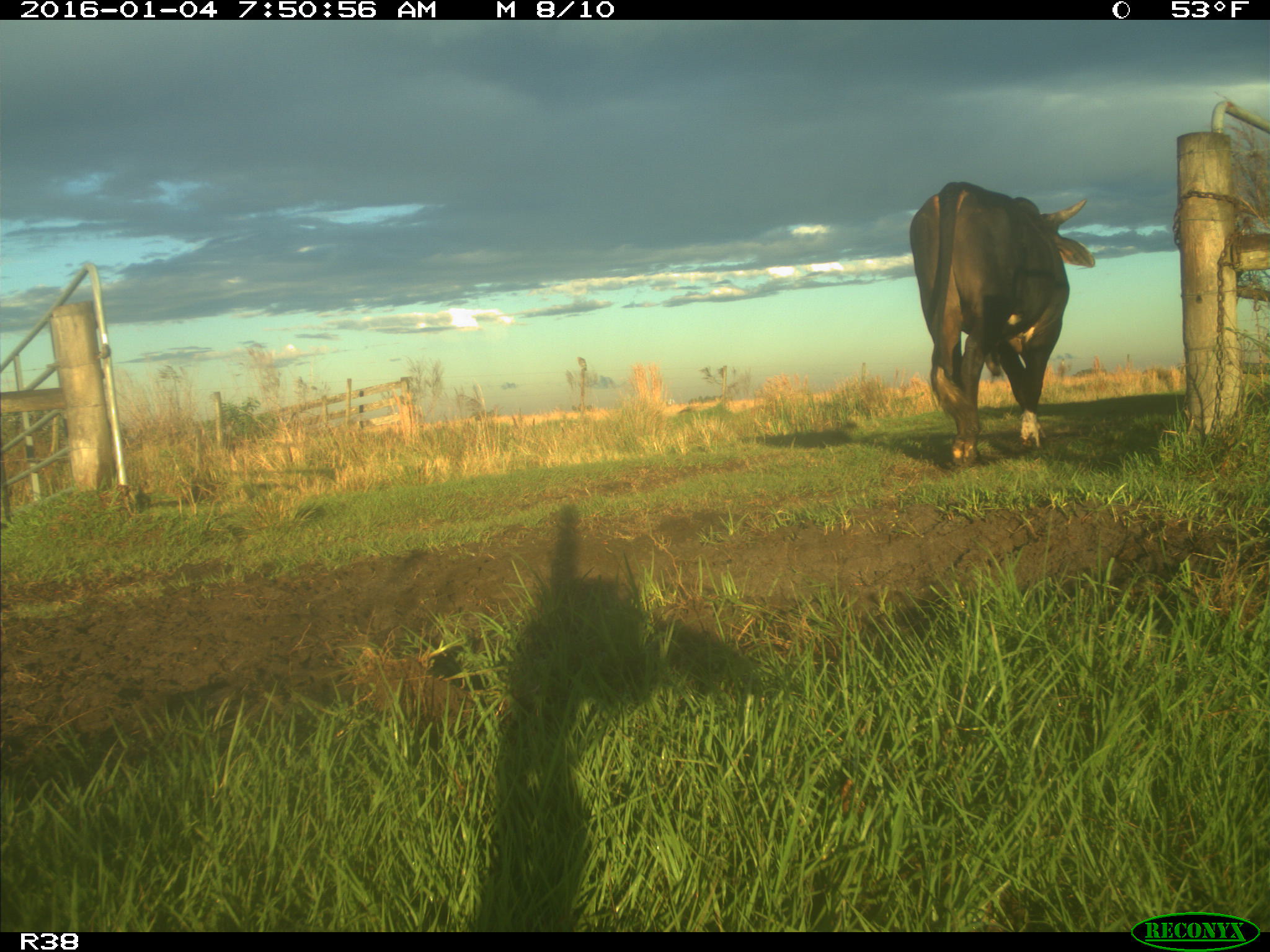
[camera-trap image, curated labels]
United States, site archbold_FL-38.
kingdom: Animalia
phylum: Chordata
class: Mammalia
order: Artiodactyla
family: Bovidae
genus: Bos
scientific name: Bos taurus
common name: domestic cow